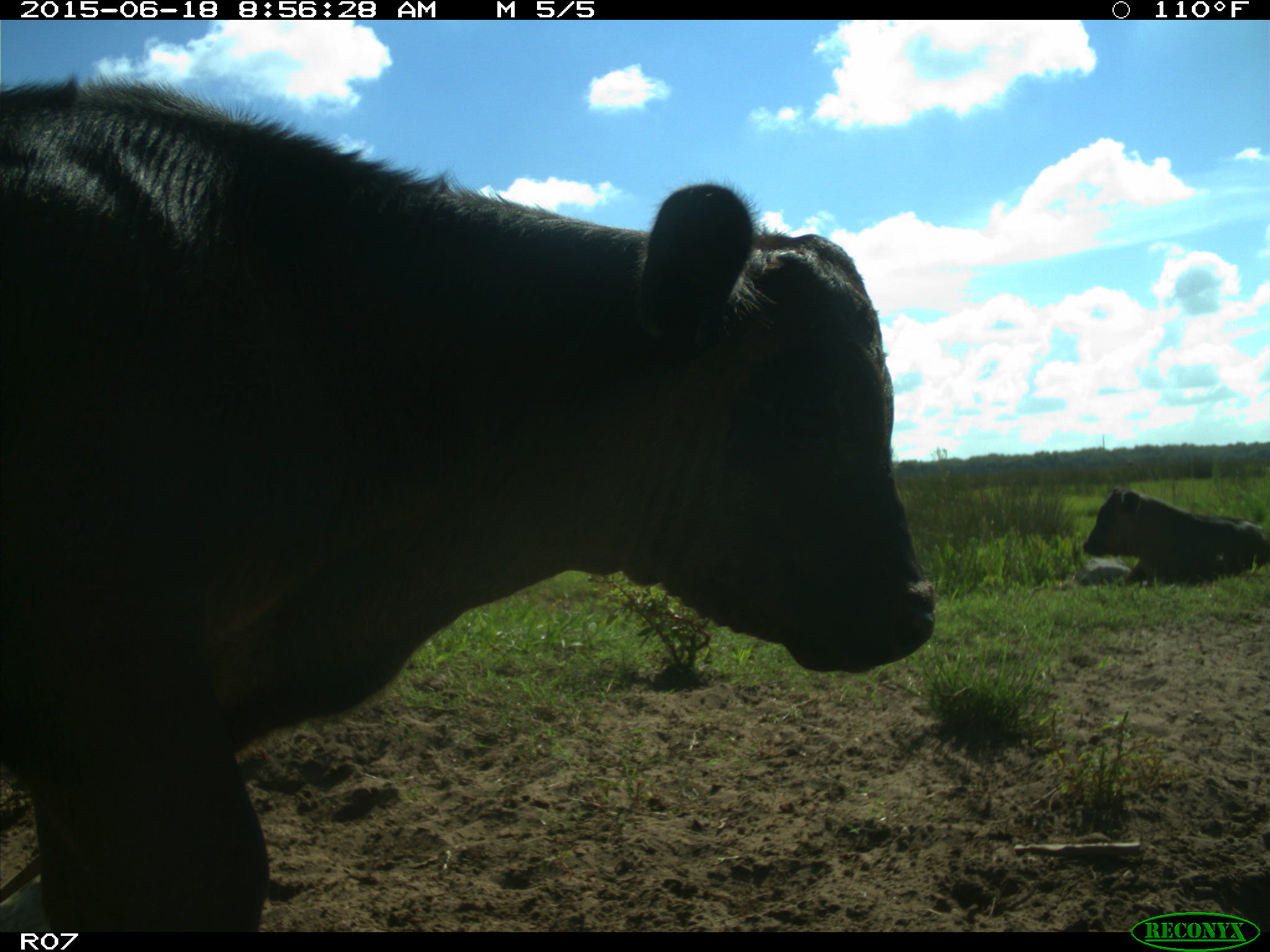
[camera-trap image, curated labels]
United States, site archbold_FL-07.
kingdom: Animalia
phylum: Chordata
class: Mammalia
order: Artiodactyla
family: Bovidae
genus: Bos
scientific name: Bos taurus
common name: domestic cow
Bos taurus (domestic cow).